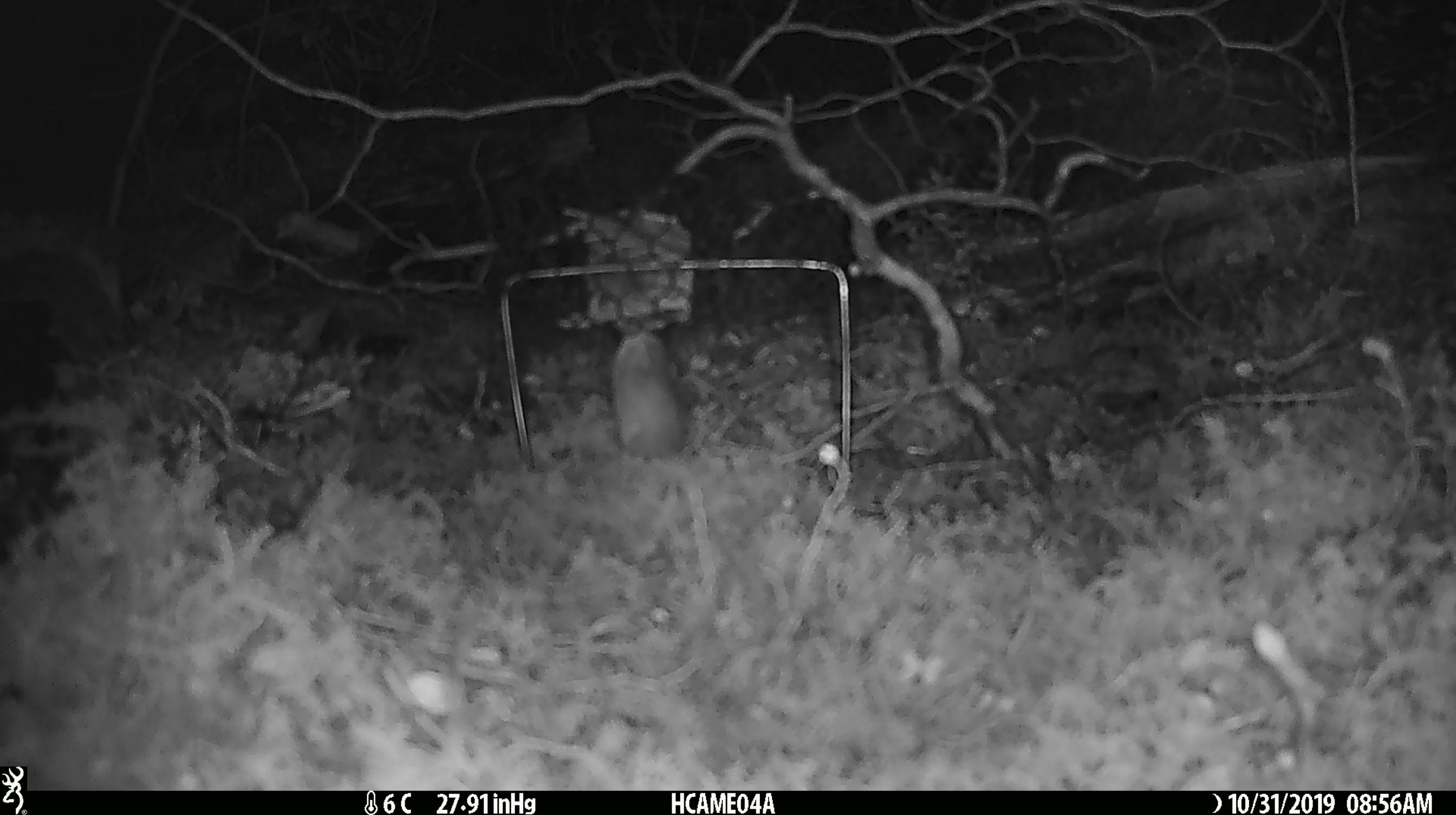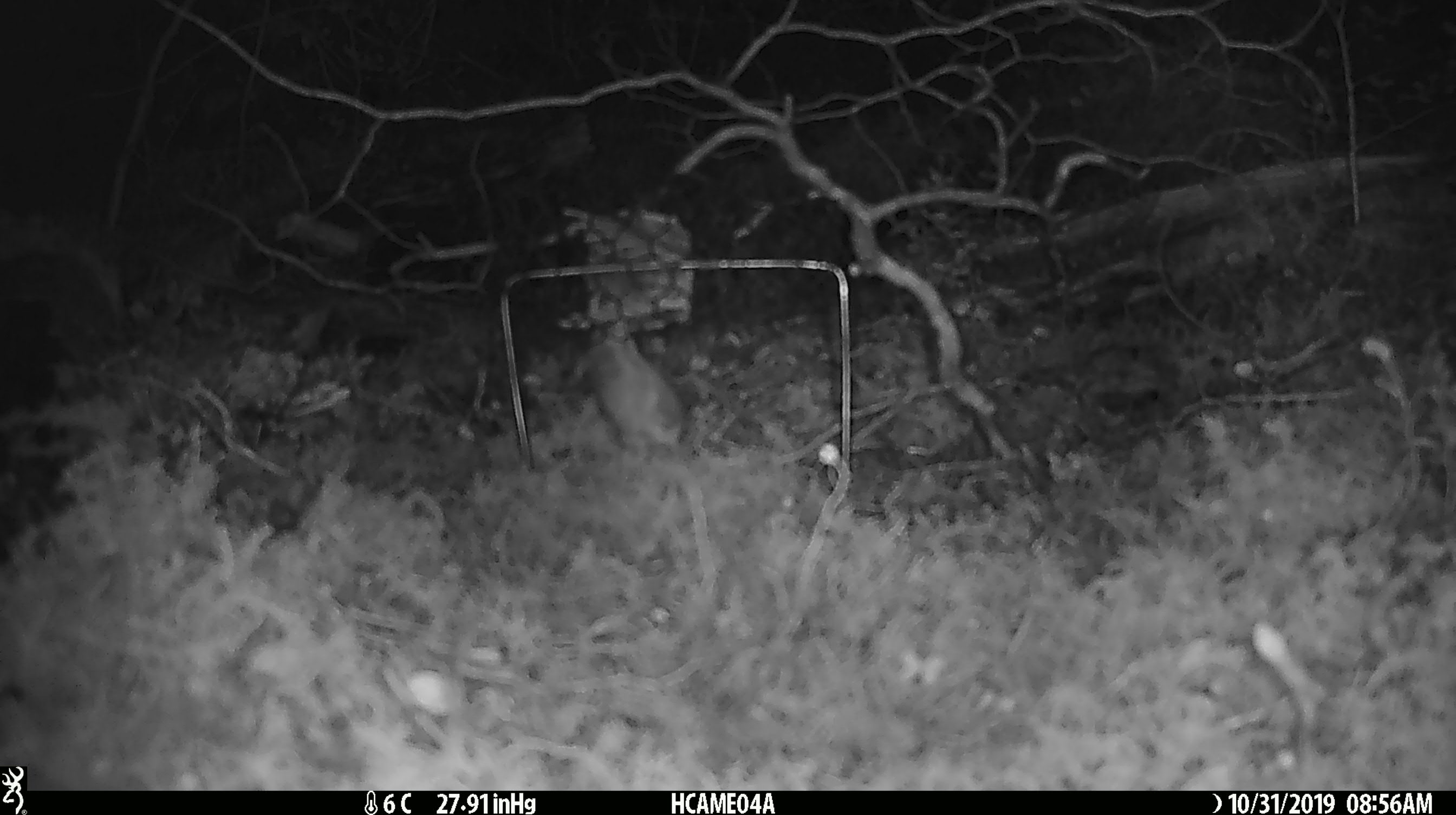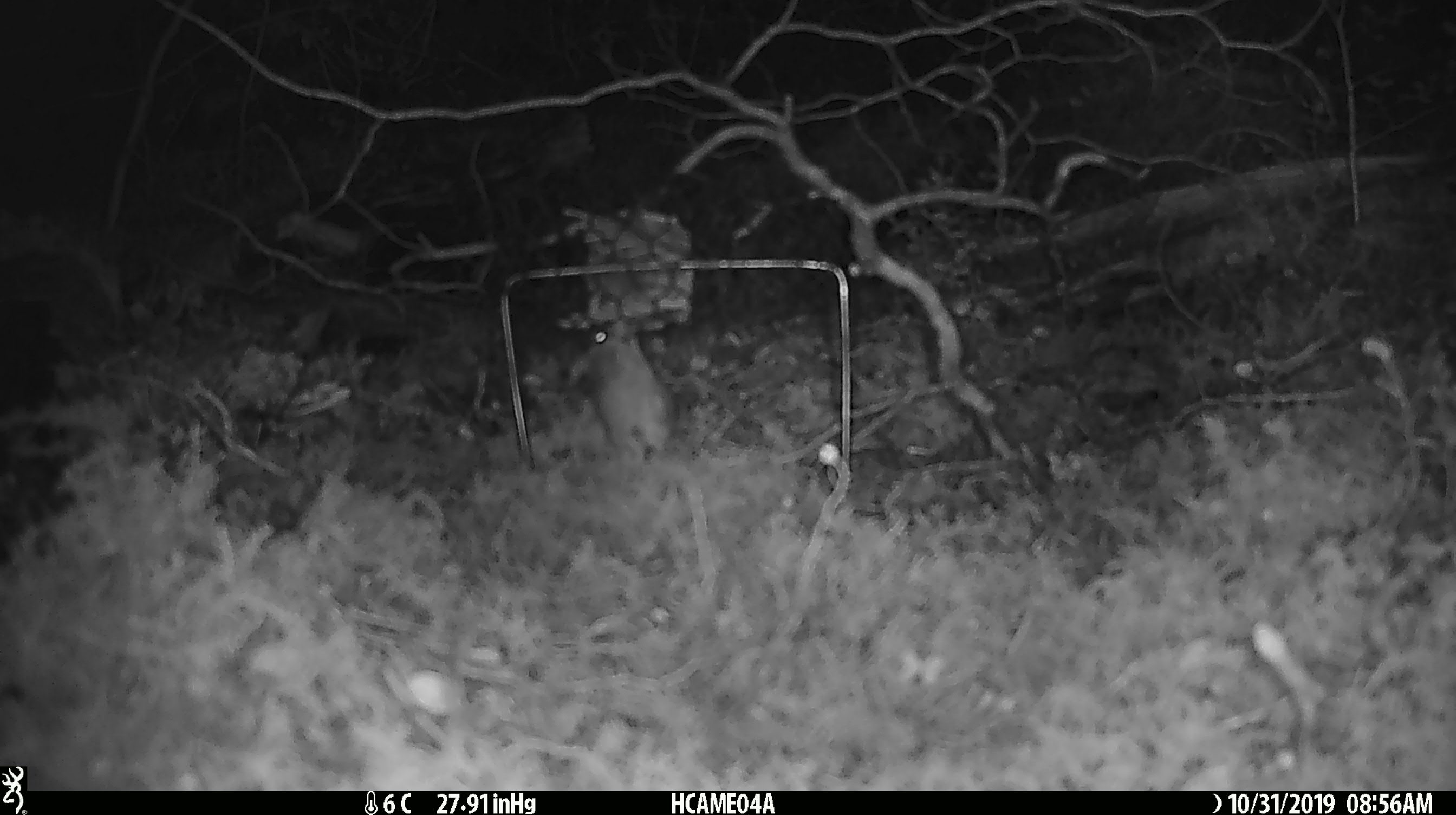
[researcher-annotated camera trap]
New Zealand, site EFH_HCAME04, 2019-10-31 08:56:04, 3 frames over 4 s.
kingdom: Animalia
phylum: Chordata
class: Mammalia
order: Rodentia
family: Muridae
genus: Mus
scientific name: Mus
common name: mouse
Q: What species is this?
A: Mouse (Mus).